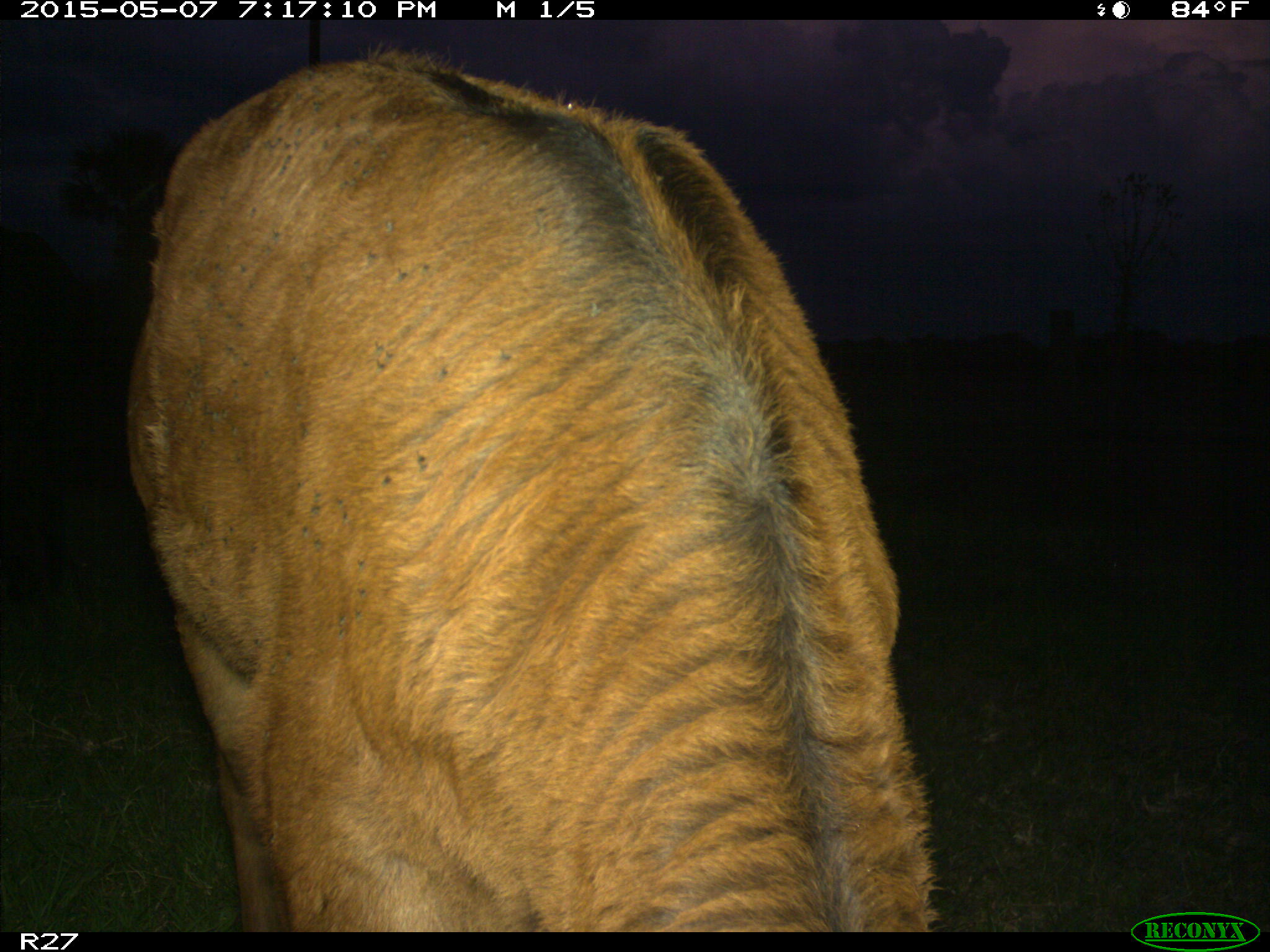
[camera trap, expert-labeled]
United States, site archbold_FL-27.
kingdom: Animalia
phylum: Chordata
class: Mammalia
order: Artiodactyla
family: Bovidae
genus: Bos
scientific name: Bos taurus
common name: domestic cow